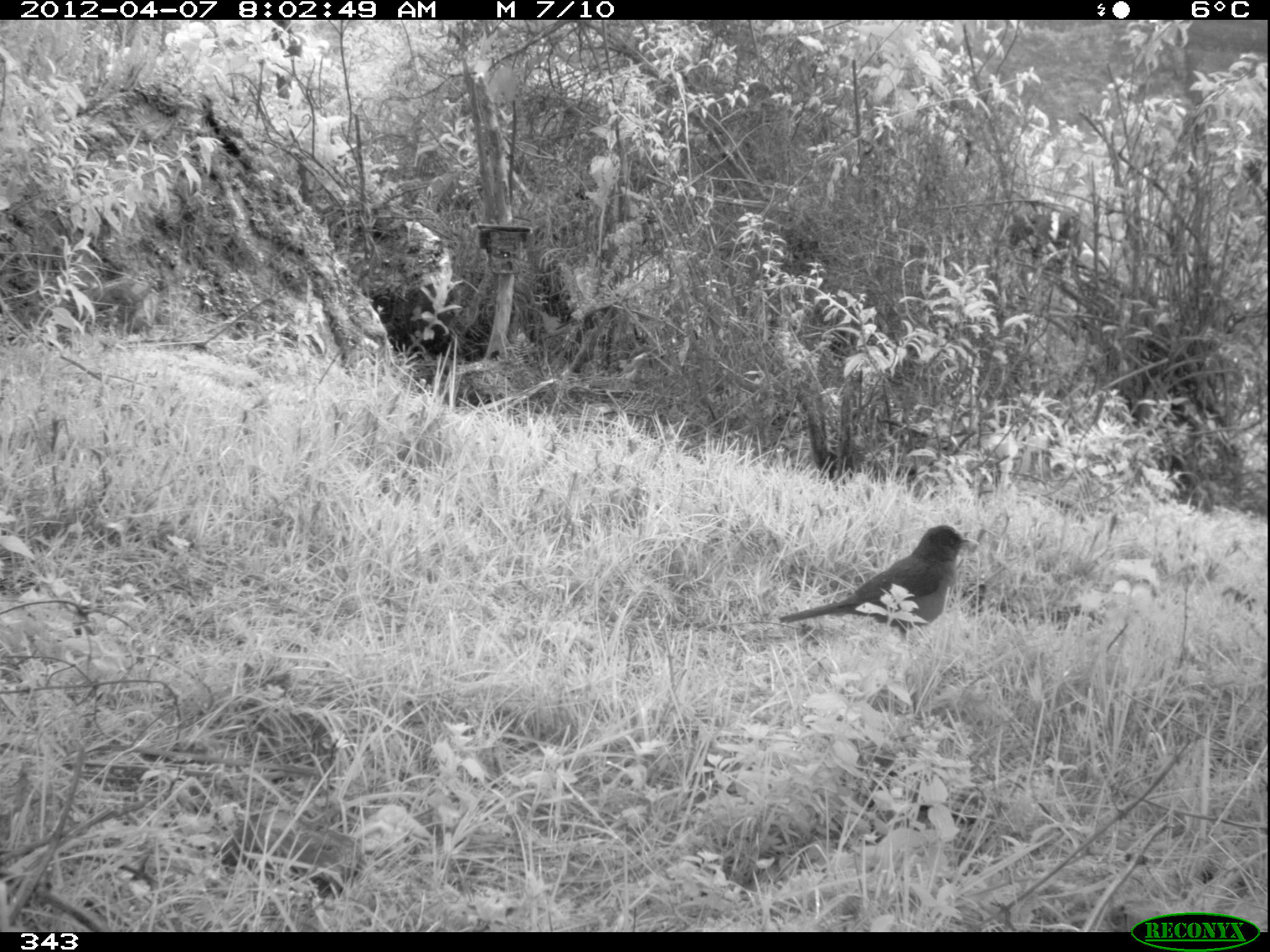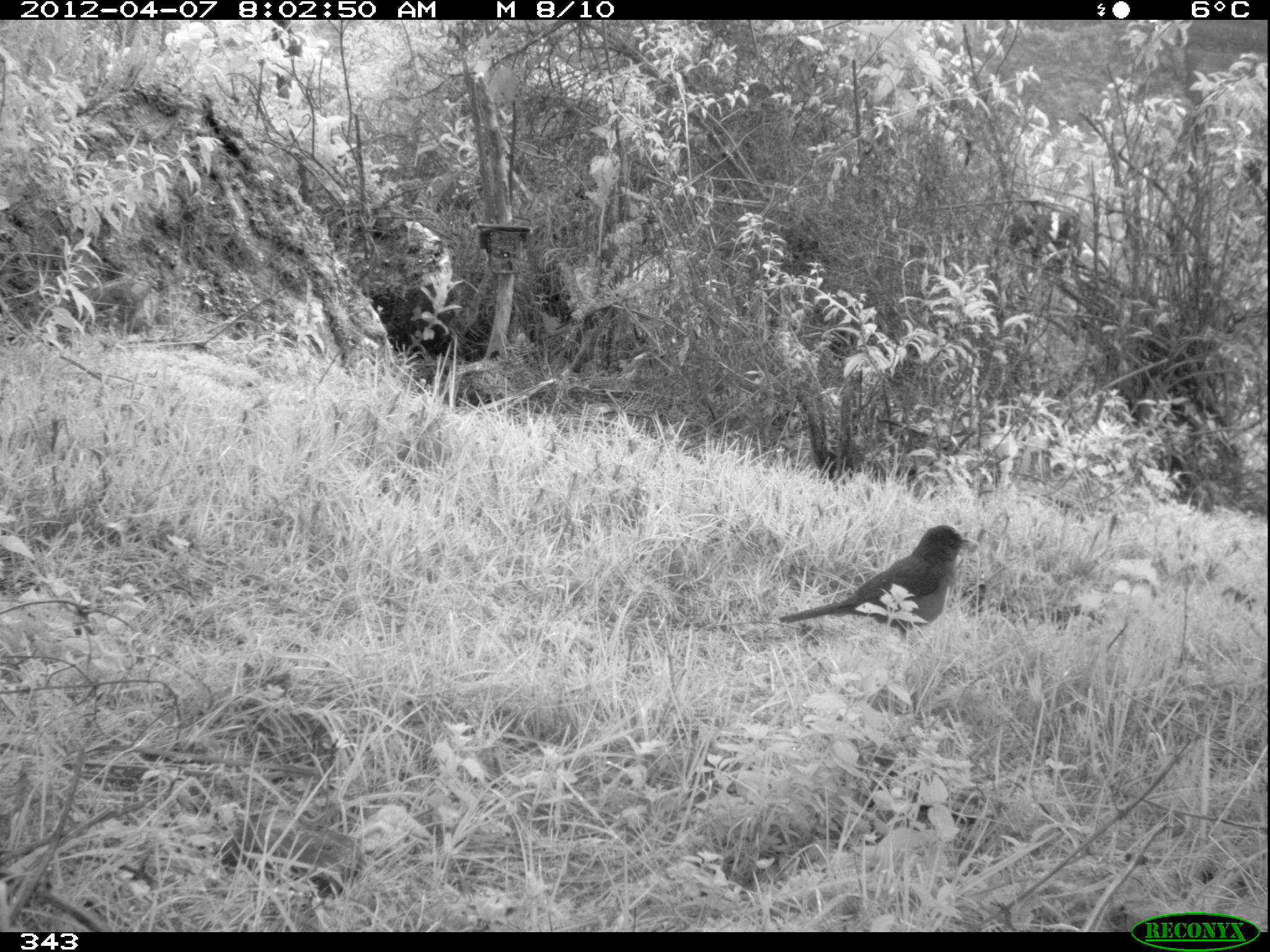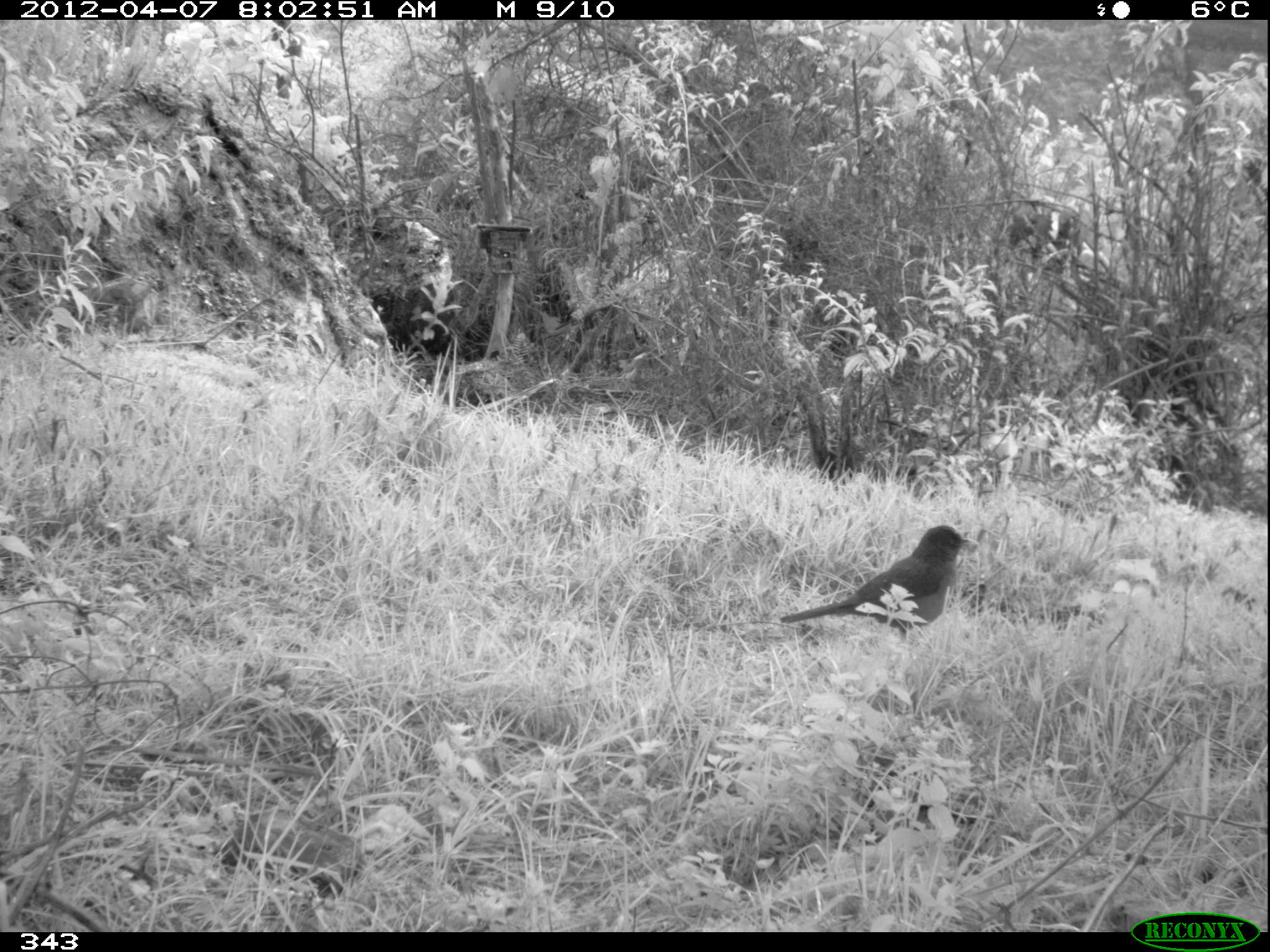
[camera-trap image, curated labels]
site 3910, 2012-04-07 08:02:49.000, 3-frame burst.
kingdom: Animalia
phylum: Chordata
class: Aves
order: Passeriformes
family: Turdidae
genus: Turdus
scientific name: Turdus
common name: true thrushes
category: turdus sp